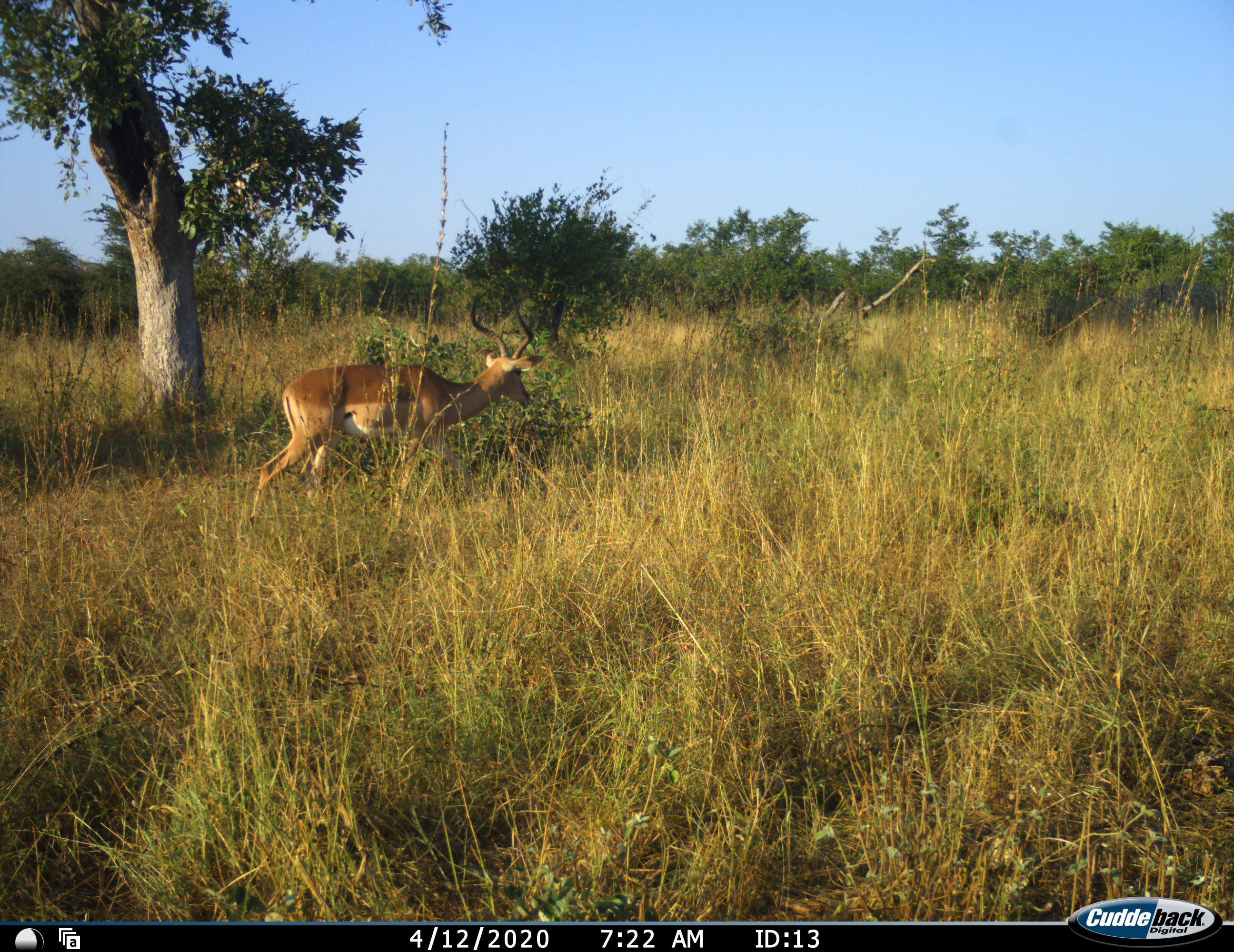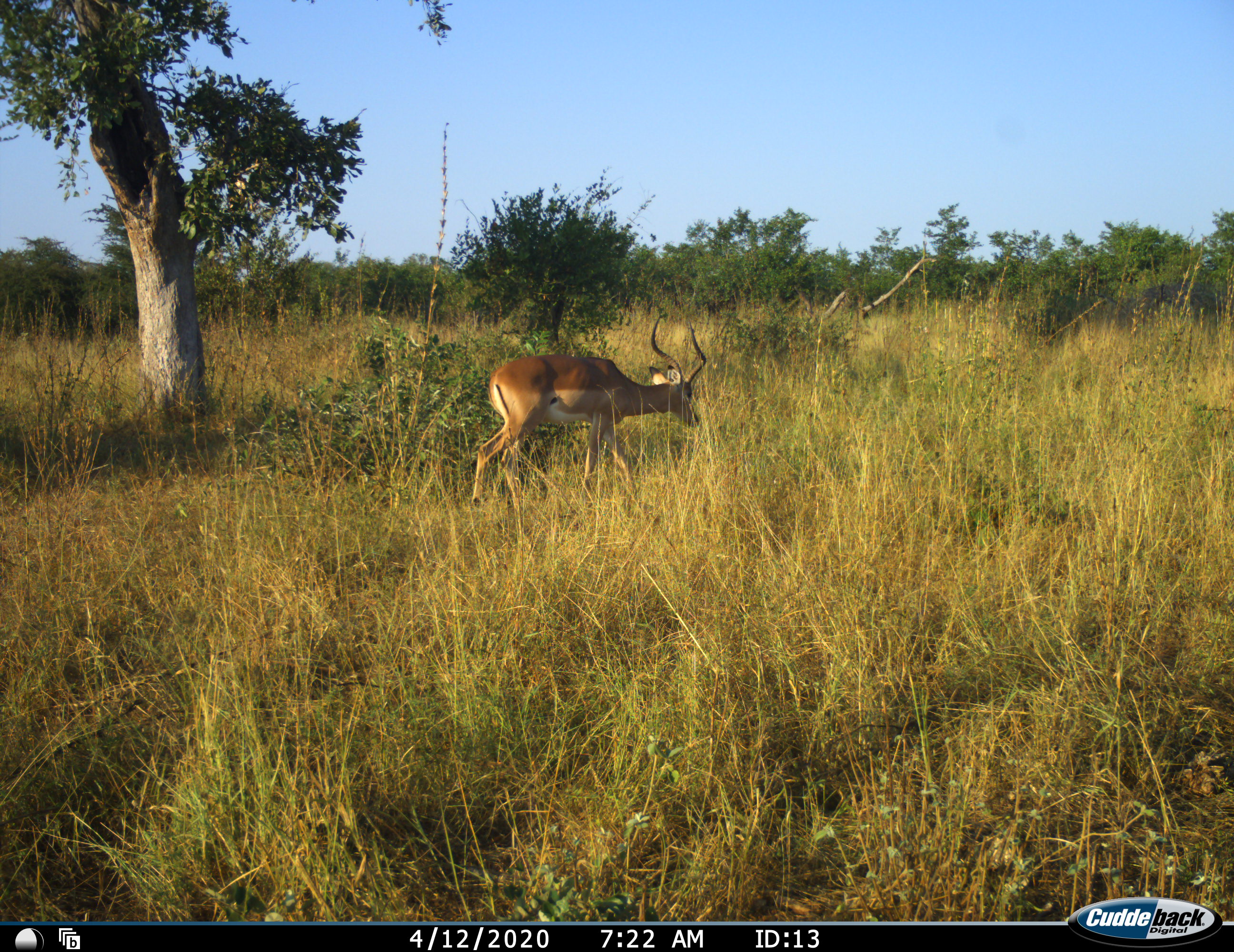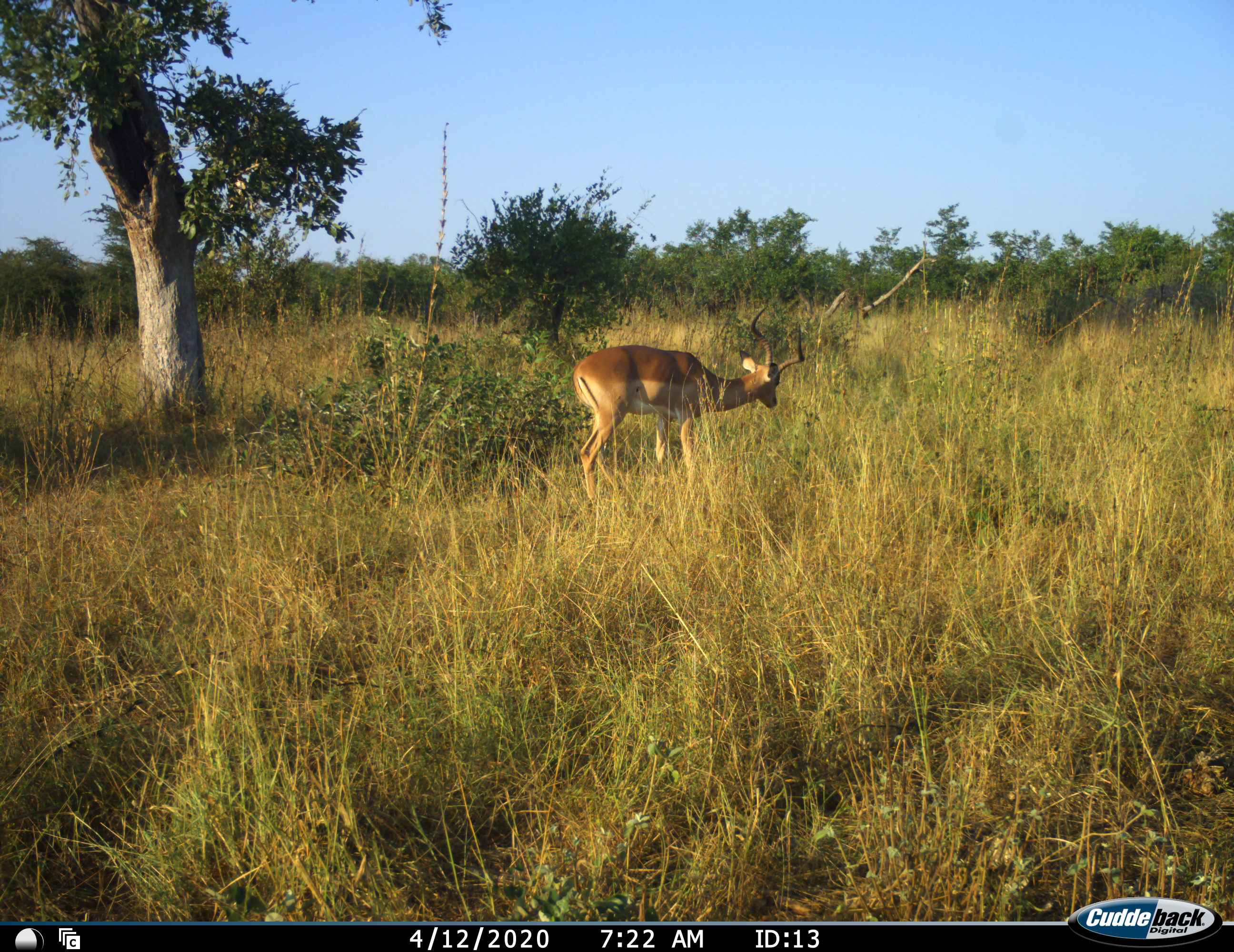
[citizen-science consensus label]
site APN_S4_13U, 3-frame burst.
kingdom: Animalia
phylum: Chordata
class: Mammalia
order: Artiodactyla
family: Bovidae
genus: Aepyceros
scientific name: Aepyceros melampus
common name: impala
Impala (Aepyceros melampus), count 1. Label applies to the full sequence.